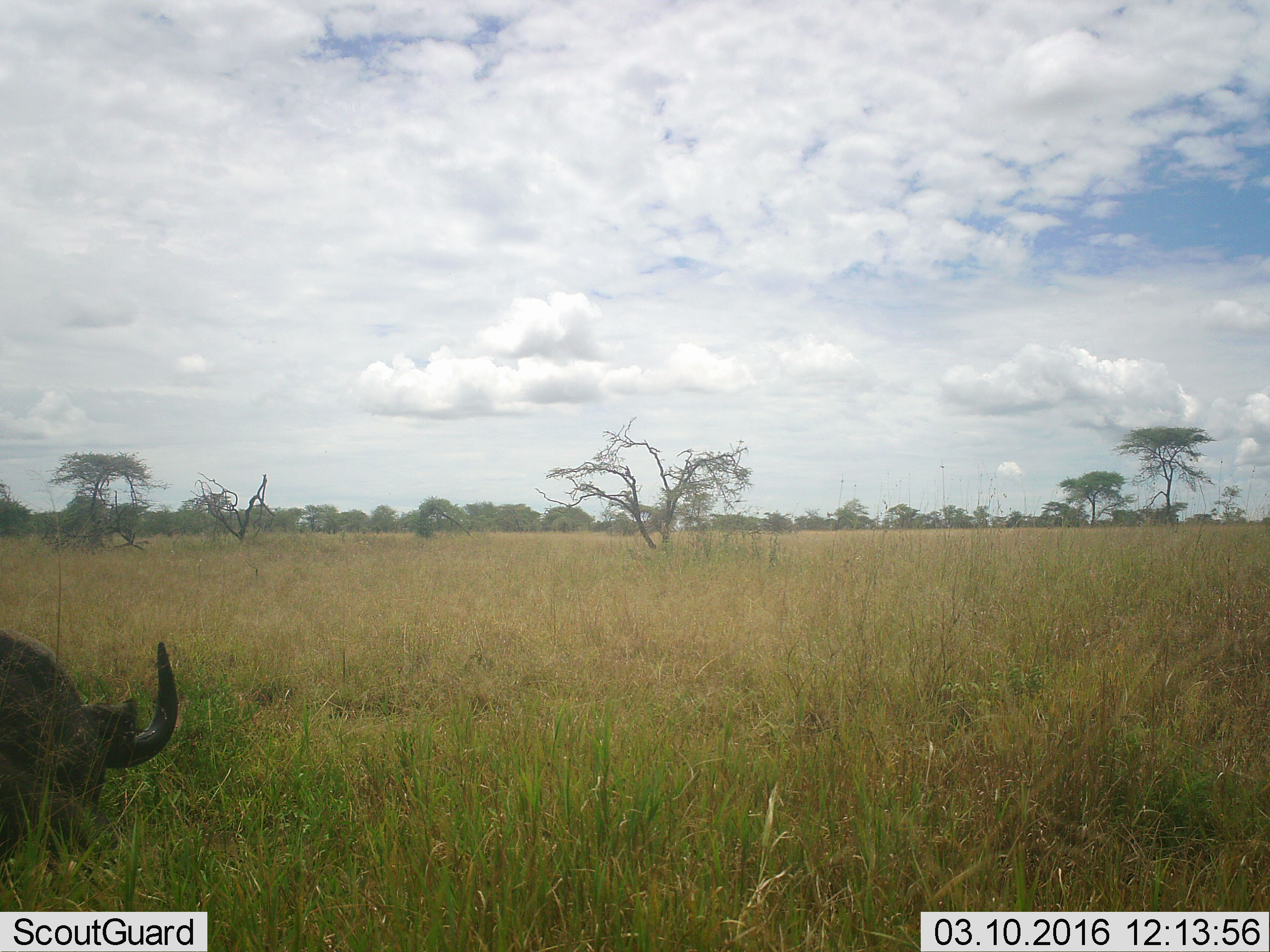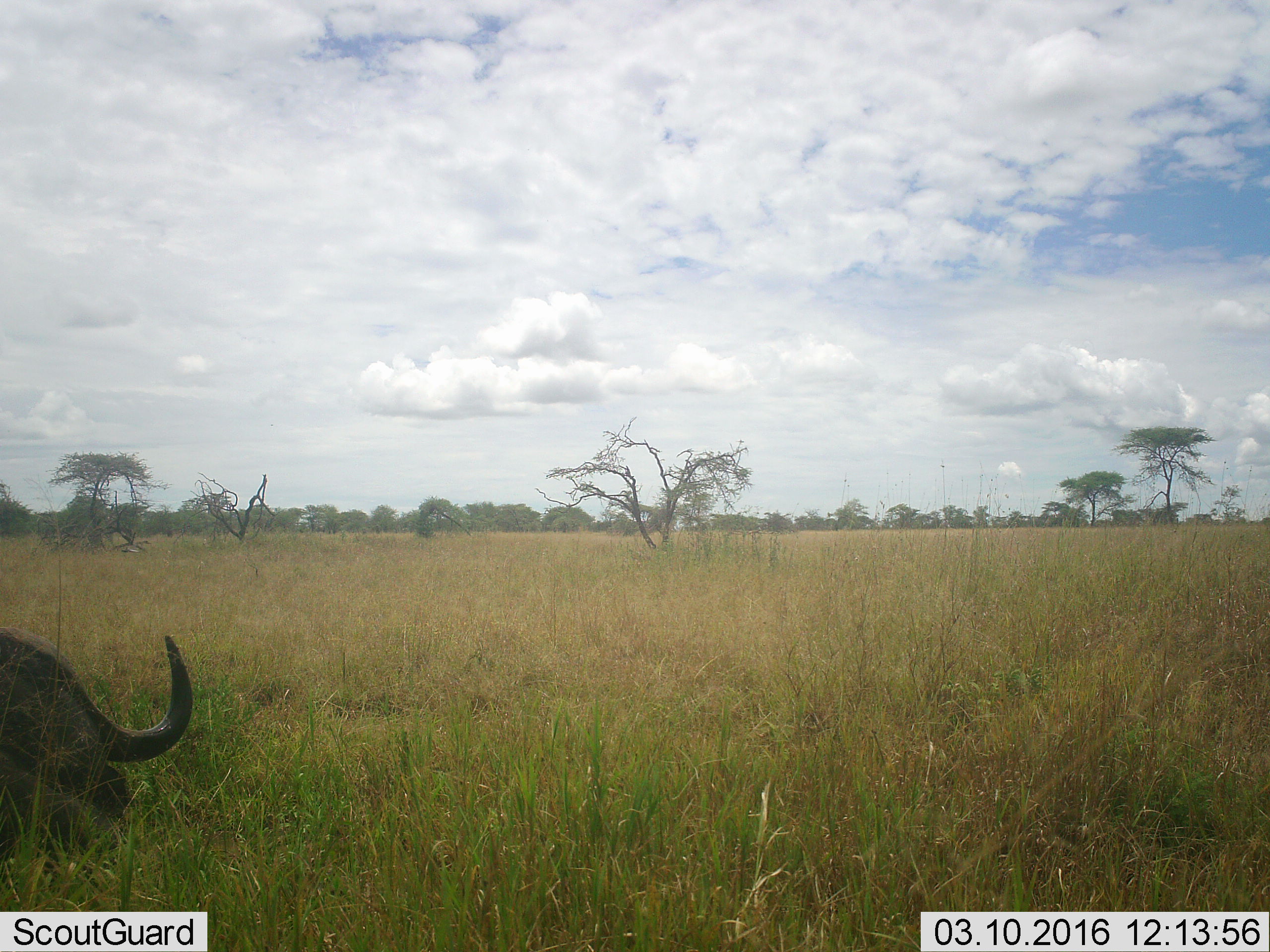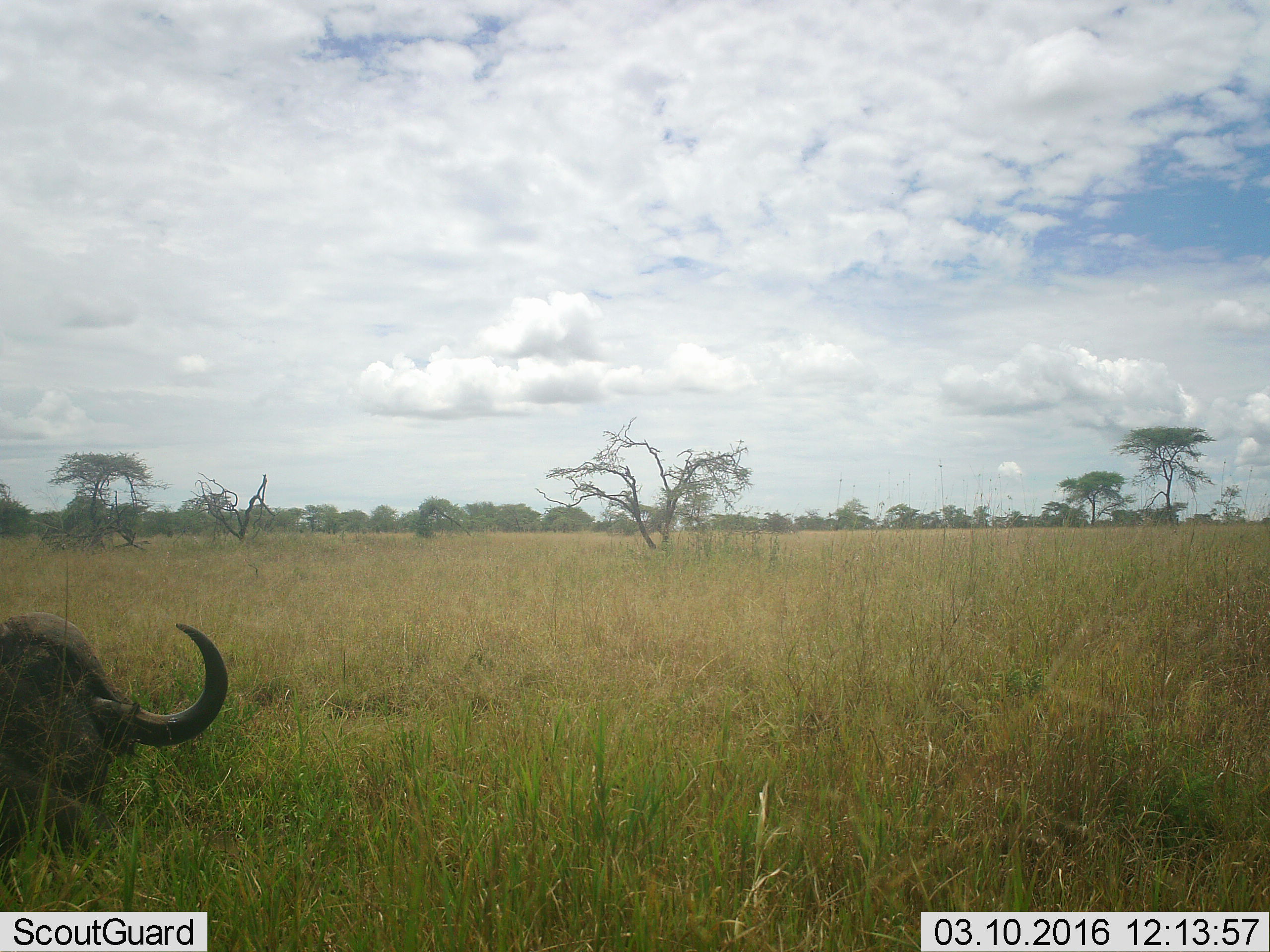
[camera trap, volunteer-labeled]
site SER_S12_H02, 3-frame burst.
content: unidentified animal